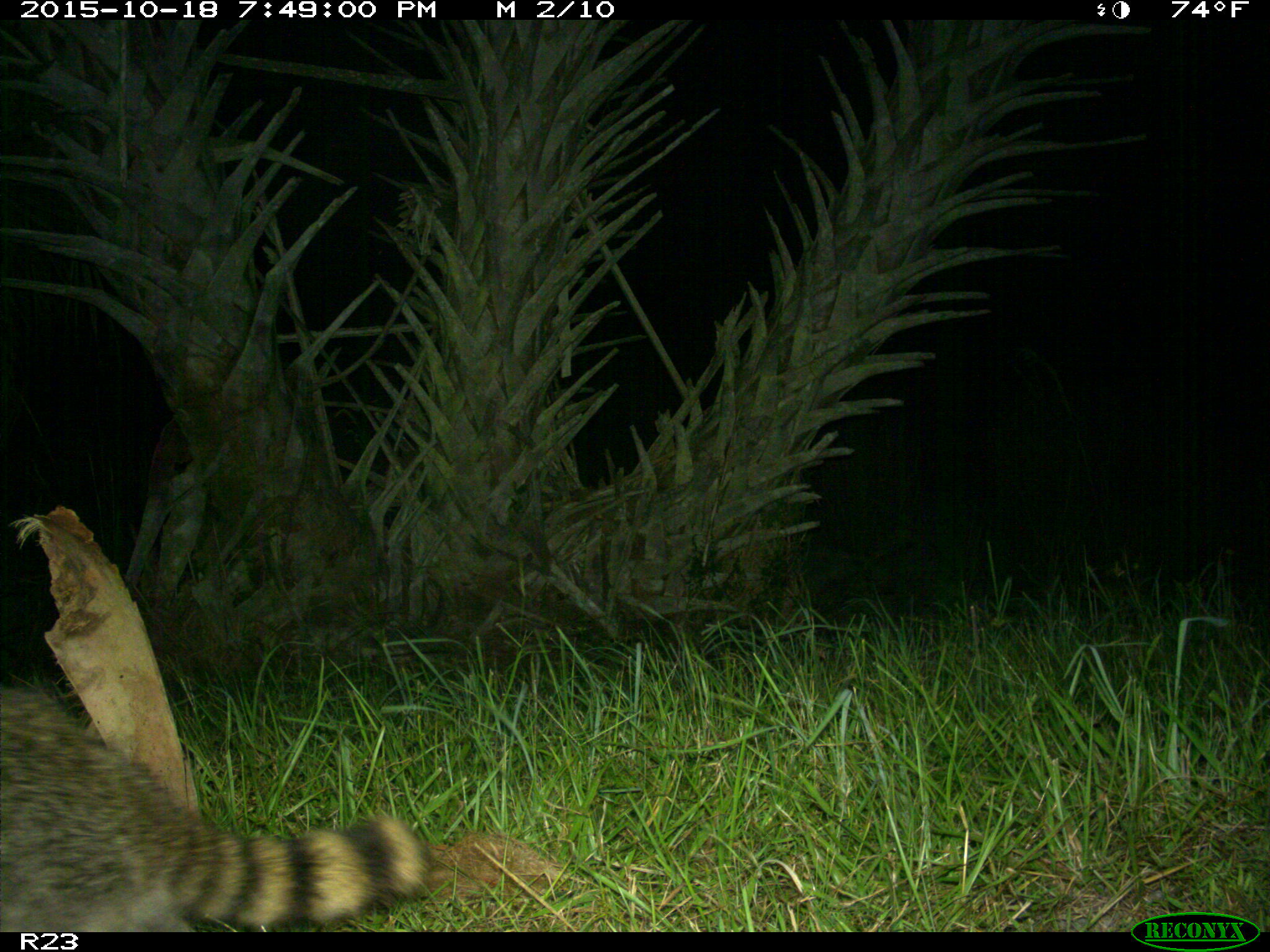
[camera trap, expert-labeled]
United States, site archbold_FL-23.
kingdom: Animalia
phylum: Chordata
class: Mammalia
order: Carnivora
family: Procyonidae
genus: Procyon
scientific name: Procyon lotor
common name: common raccoon